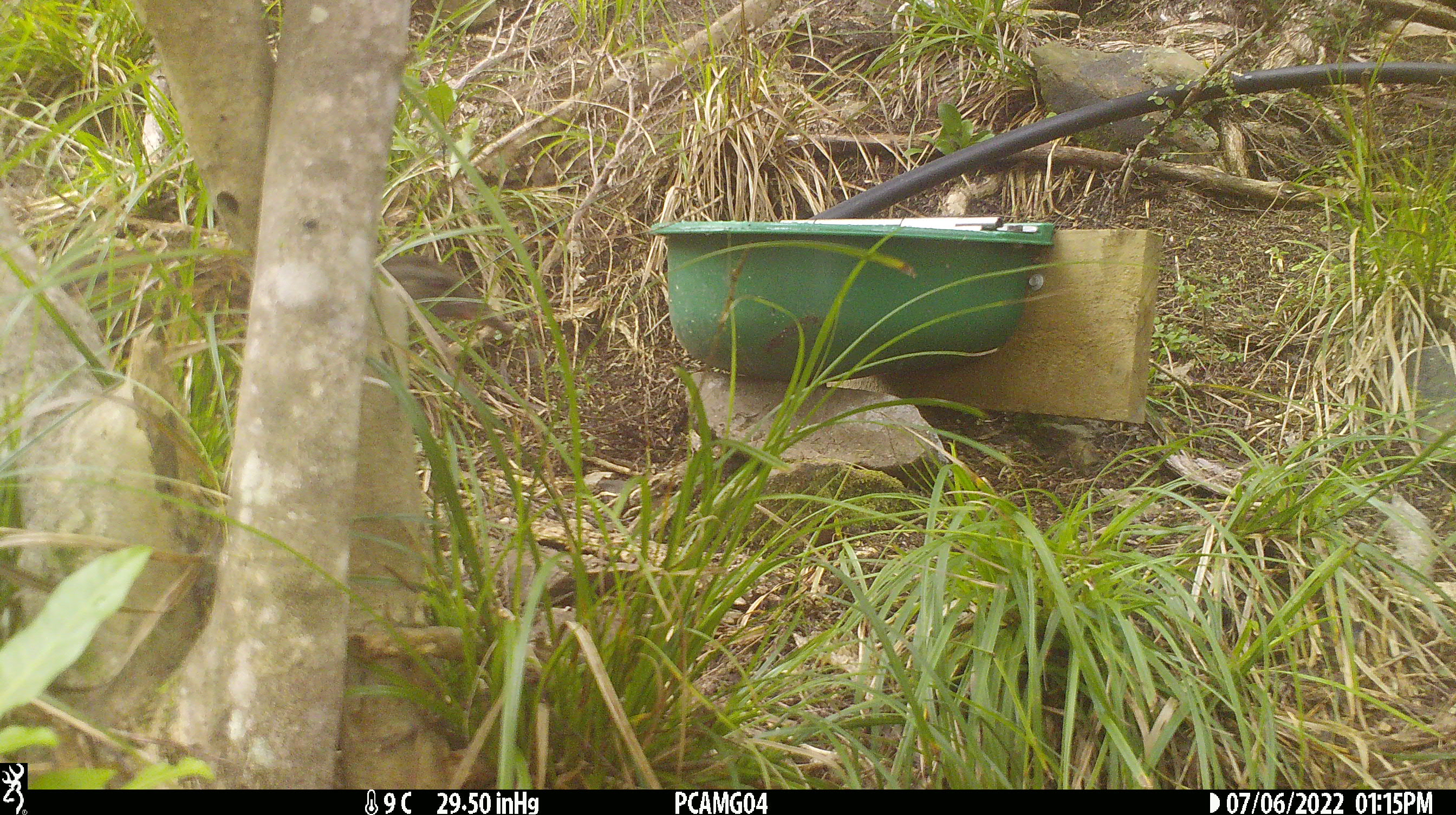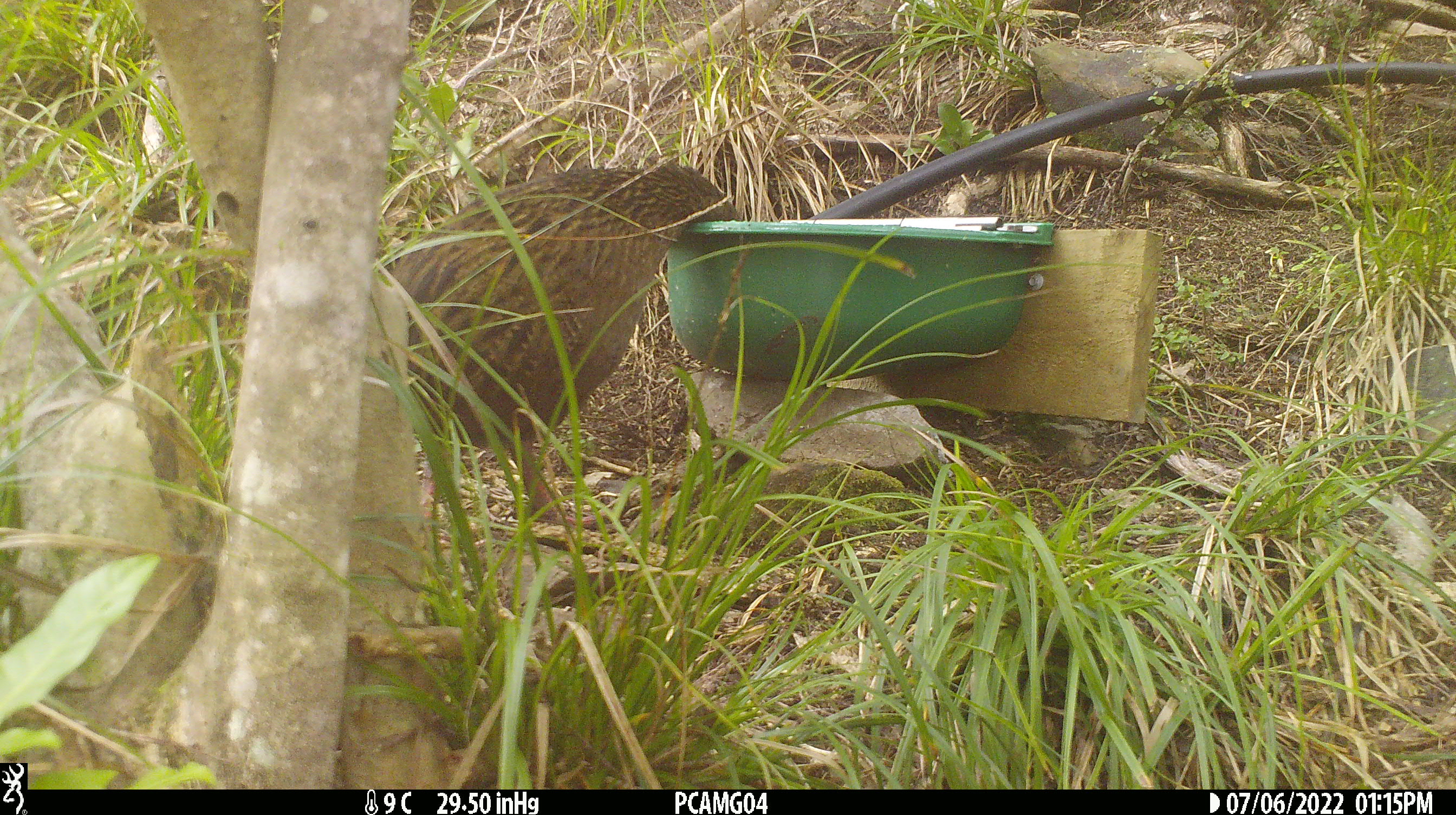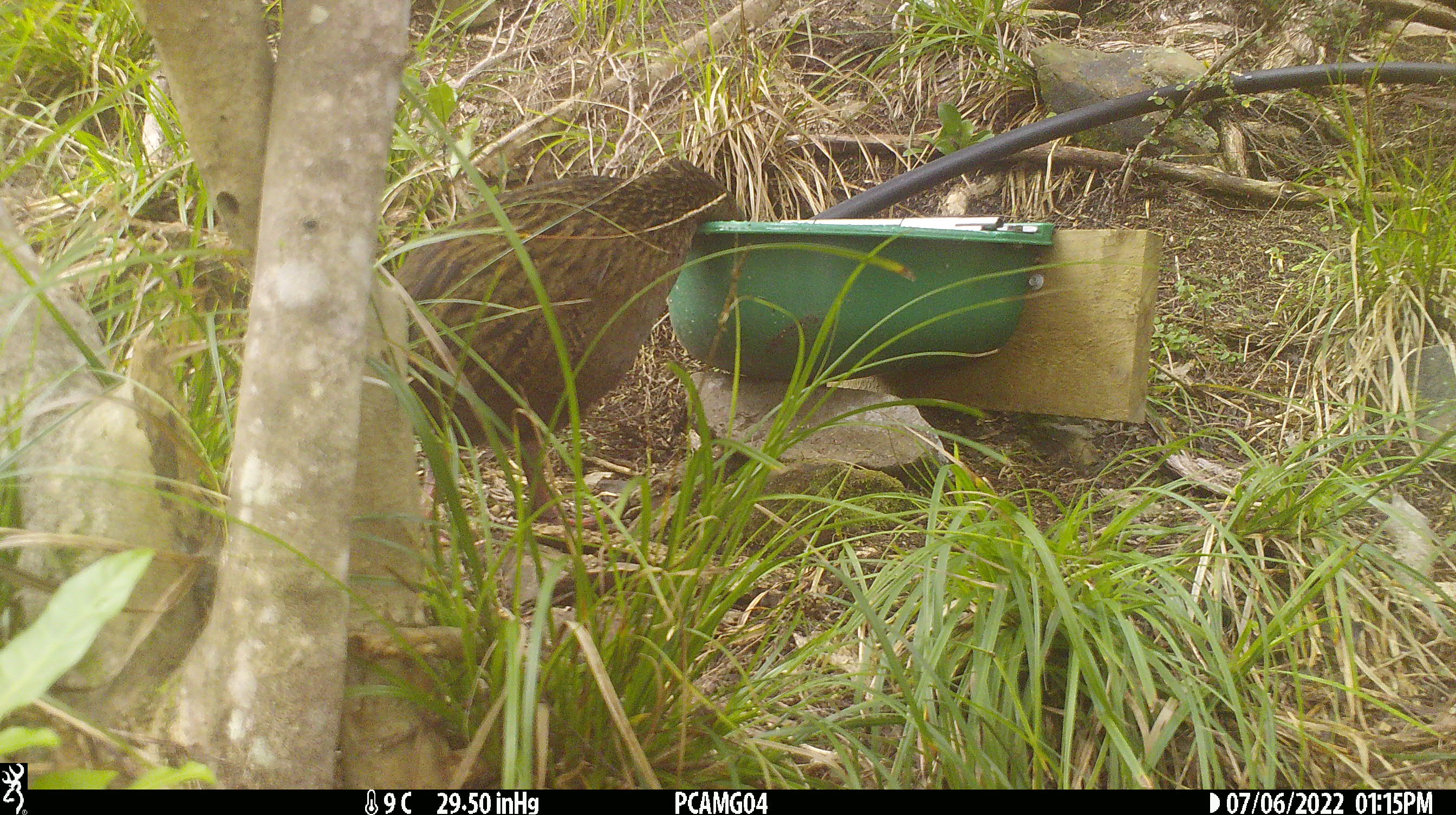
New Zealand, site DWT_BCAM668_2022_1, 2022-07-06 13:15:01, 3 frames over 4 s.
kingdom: Animalia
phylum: Chordata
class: Aves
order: Gruiformes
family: Rallidae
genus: Gallirallus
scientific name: Gallirallus australis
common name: weka